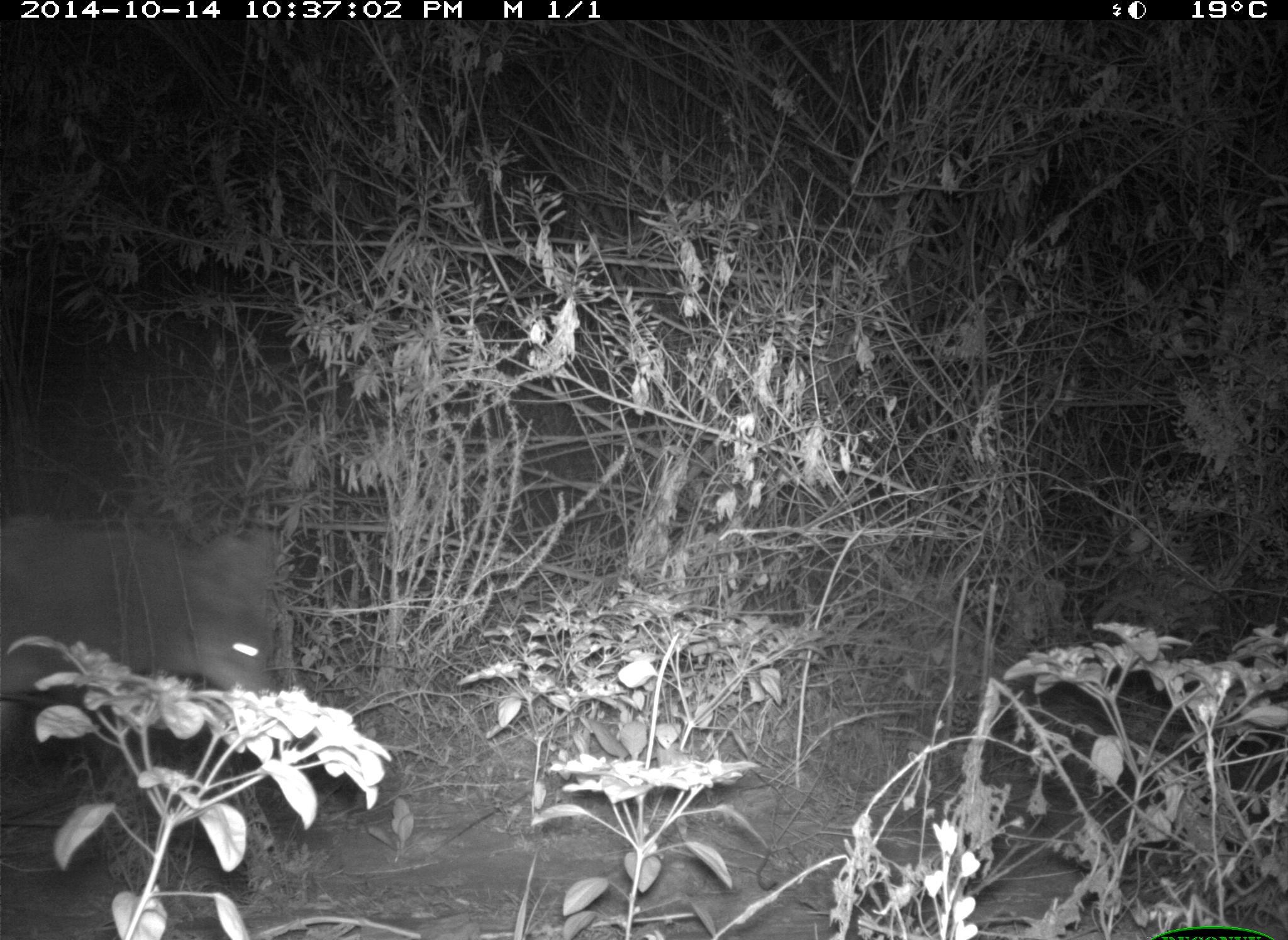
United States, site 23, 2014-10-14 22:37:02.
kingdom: Animalia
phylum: Chordata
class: Mammalia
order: Carnivora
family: Canidae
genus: Canis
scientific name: Canis latrans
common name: coyote